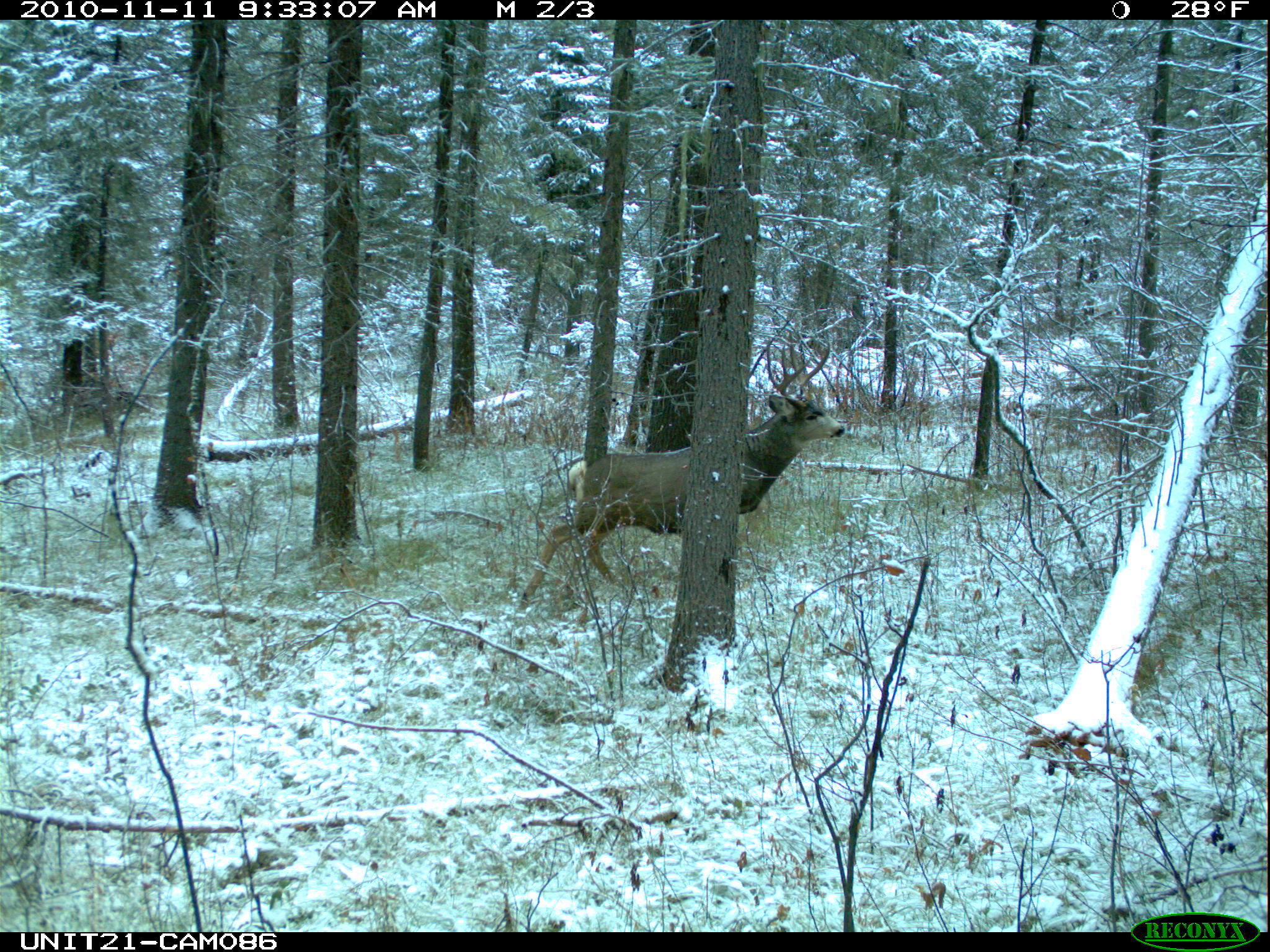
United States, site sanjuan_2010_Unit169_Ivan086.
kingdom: Animalia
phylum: Chordata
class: Mammalia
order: Artiodactyla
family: Cervidae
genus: Odocoileus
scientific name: Odocoileus hemionus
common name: mule deer